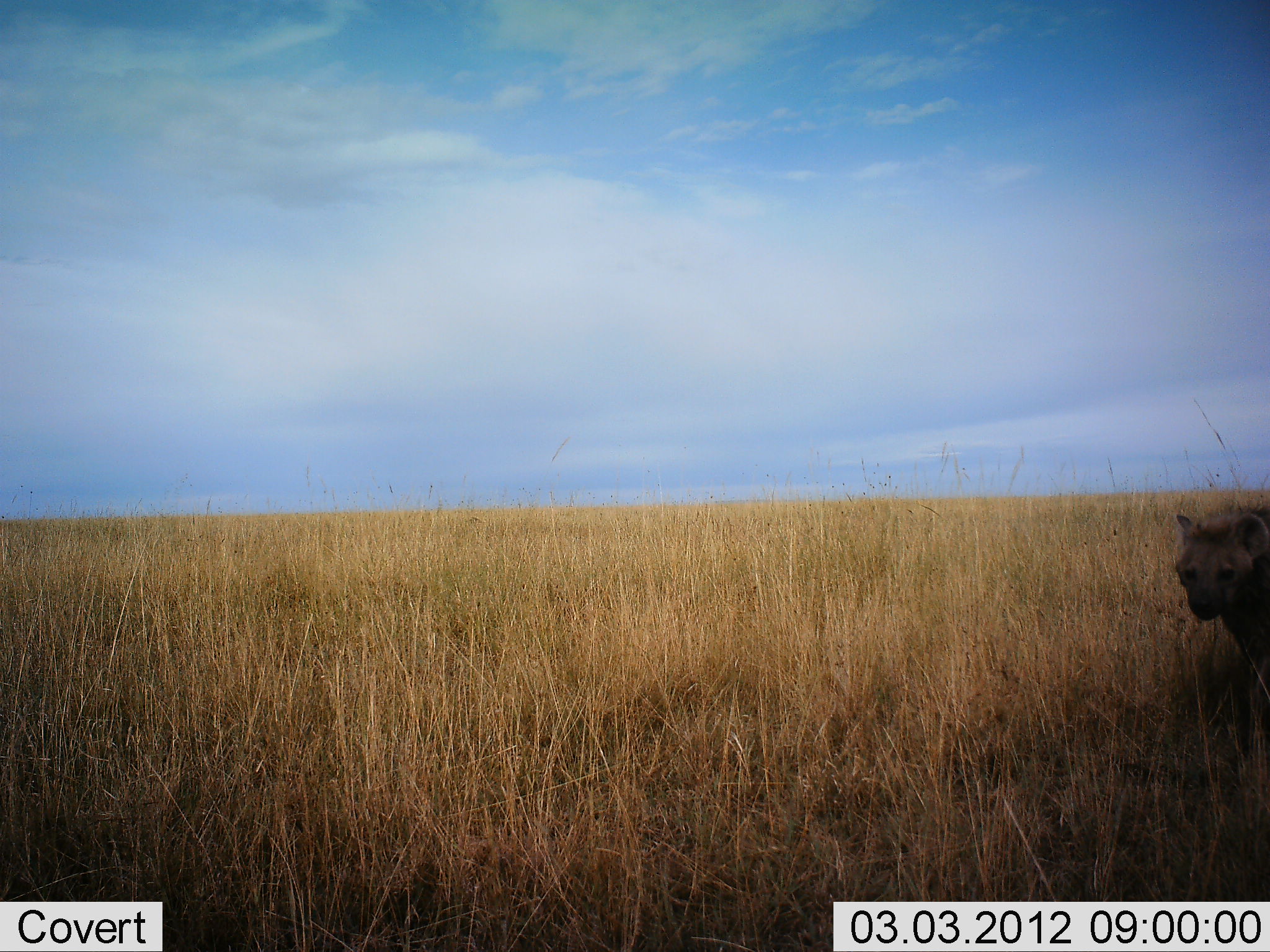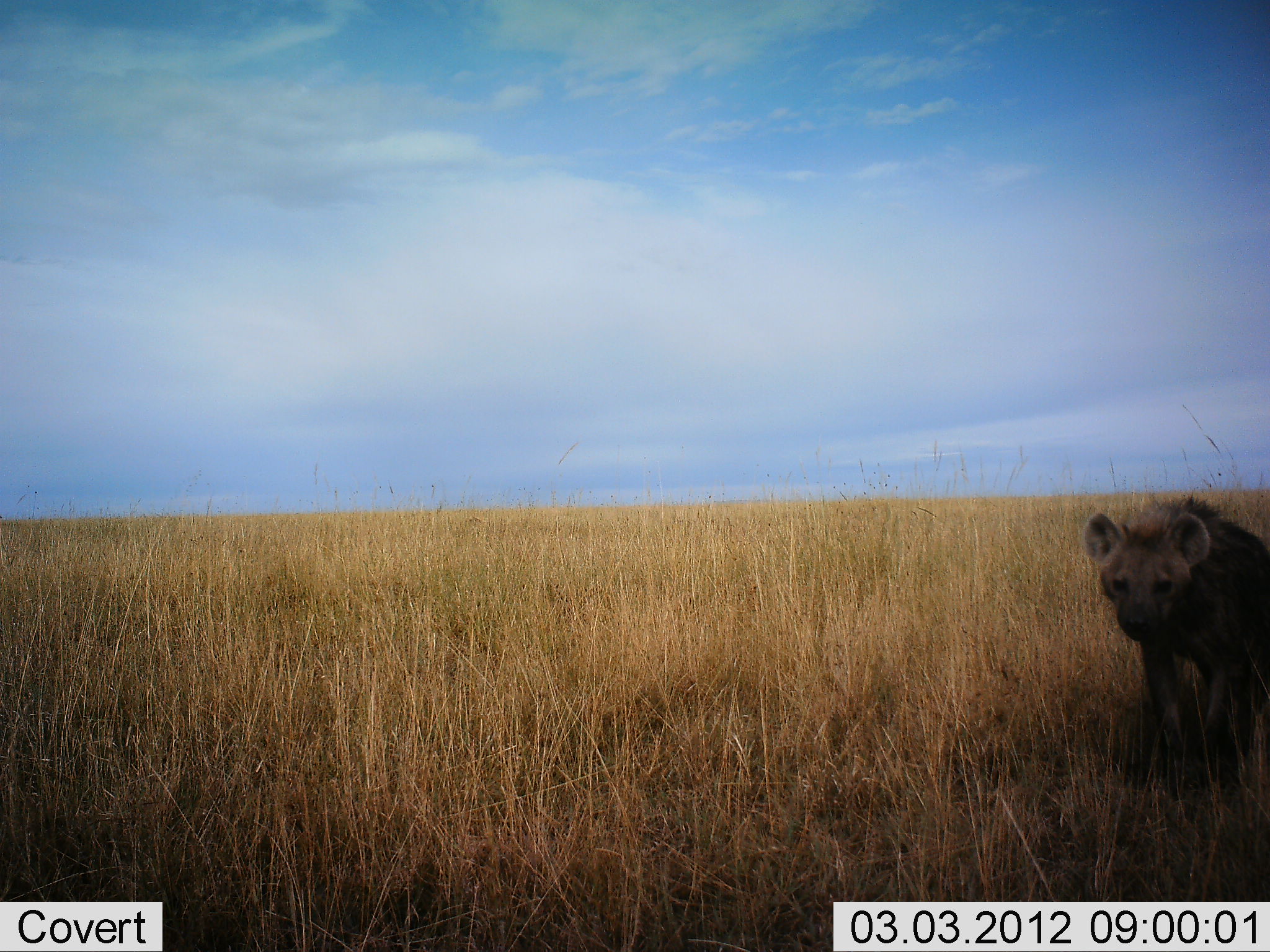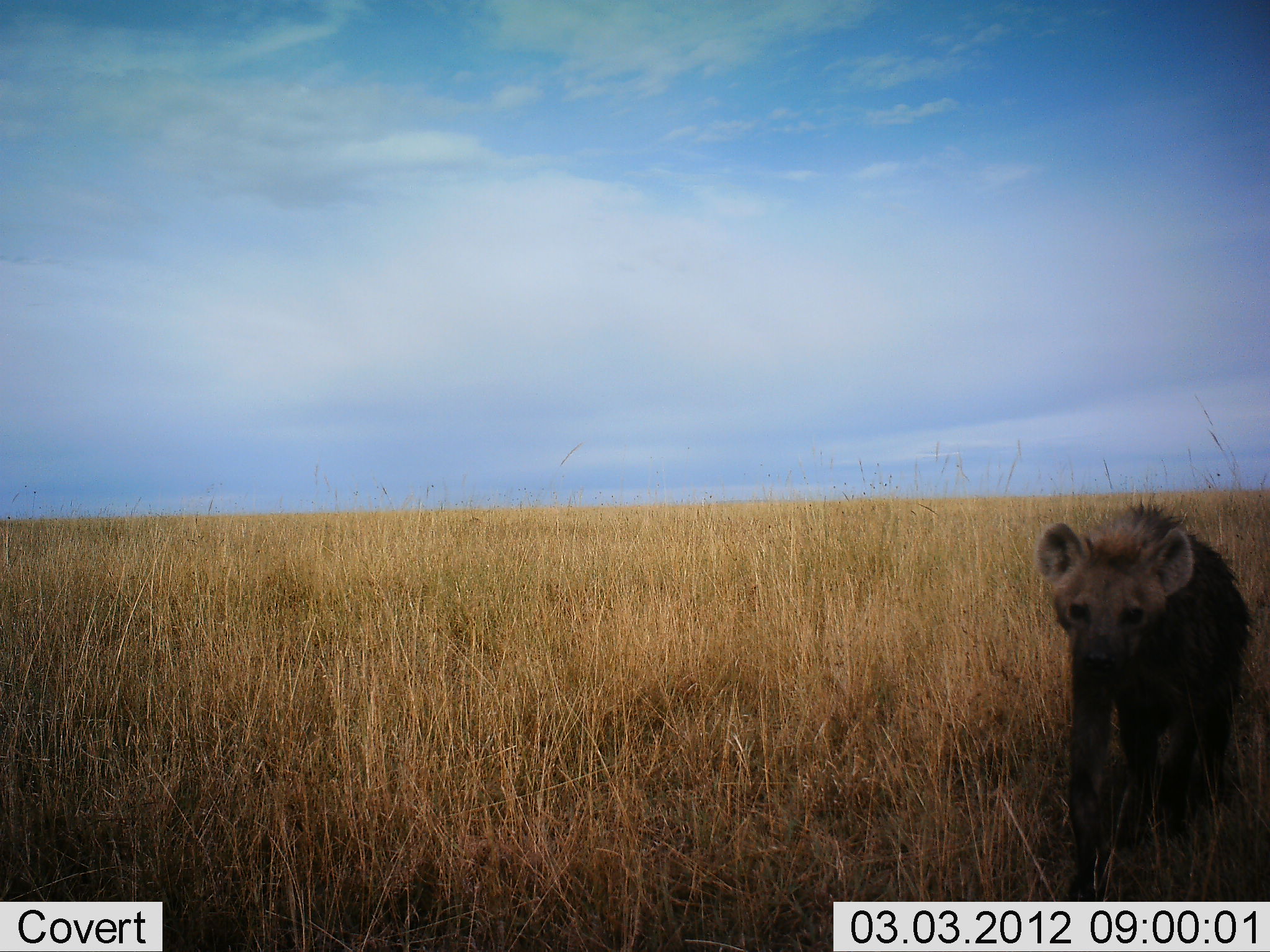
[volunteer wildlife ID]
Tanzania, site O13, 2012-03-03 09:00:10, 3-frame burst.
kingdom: Animalia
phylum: Chordata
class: Mammalia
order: Carnivora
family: Hyaenidae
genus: Crocuta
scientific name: Crocuta crocuta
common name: spotted hyena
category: hyenaspotted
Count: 1.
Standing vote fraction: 0%.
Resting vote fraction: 0%.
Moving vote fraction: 100%.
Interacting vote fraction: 0%.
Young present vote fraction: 0%.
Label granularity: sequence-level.